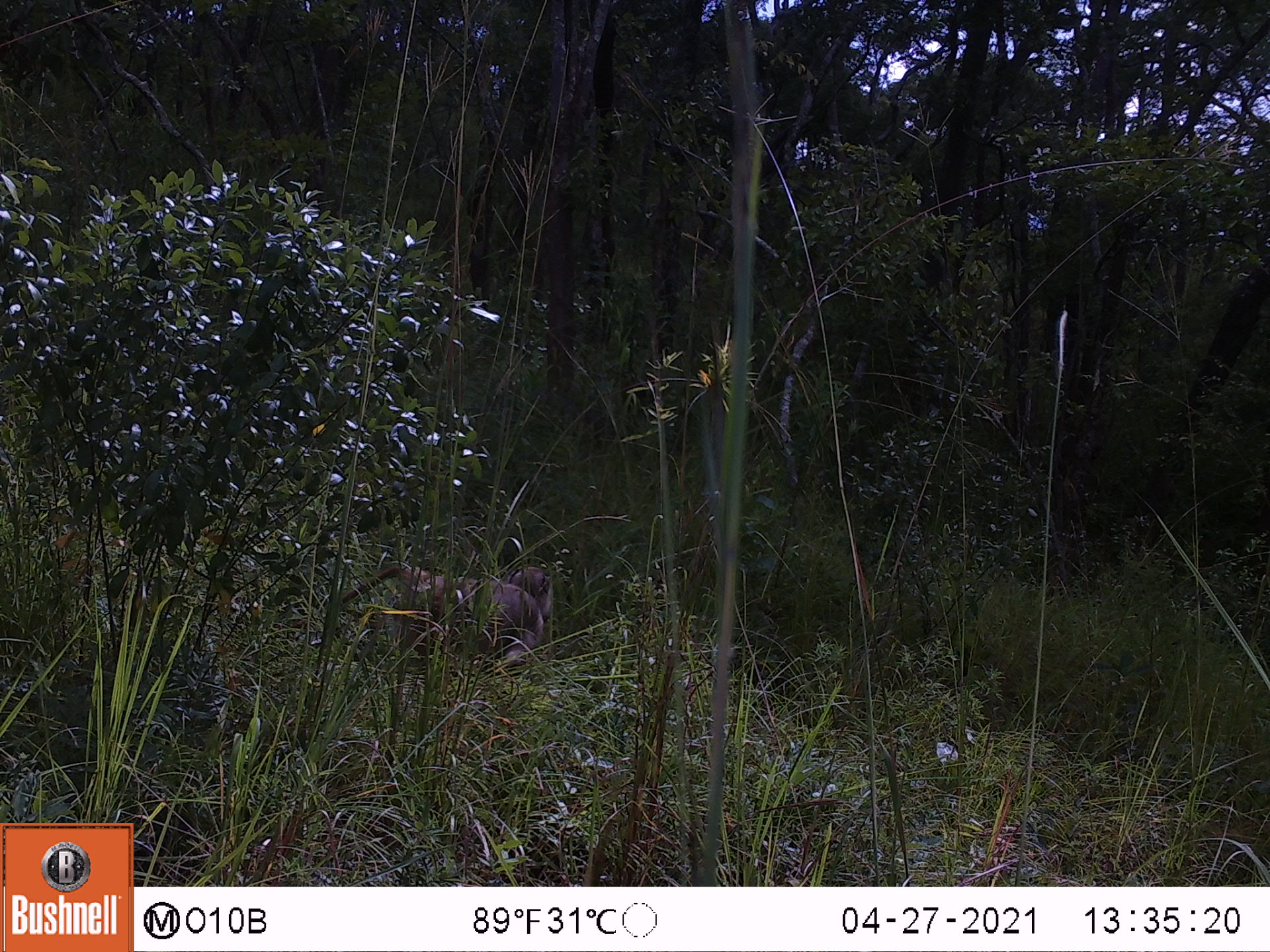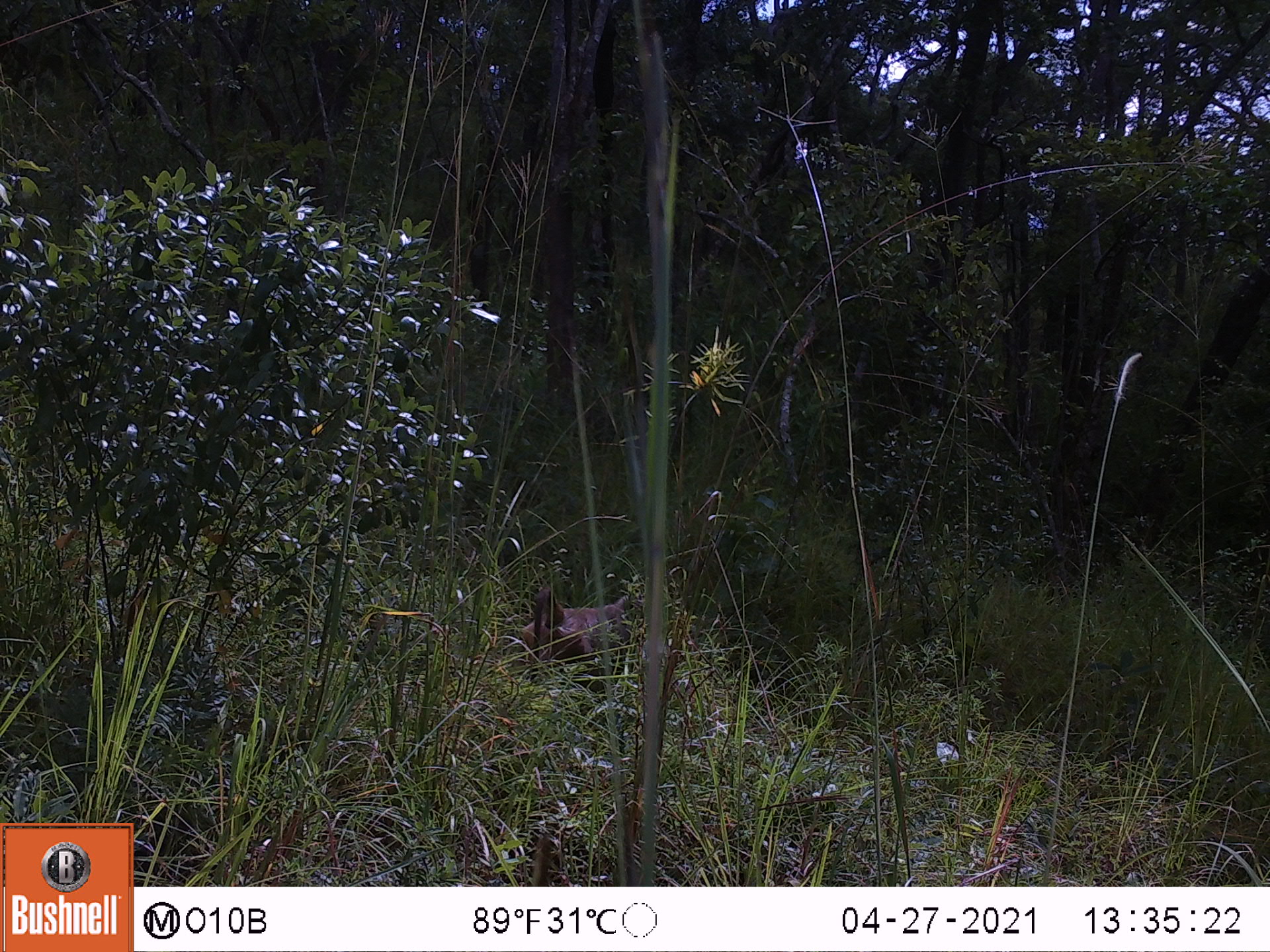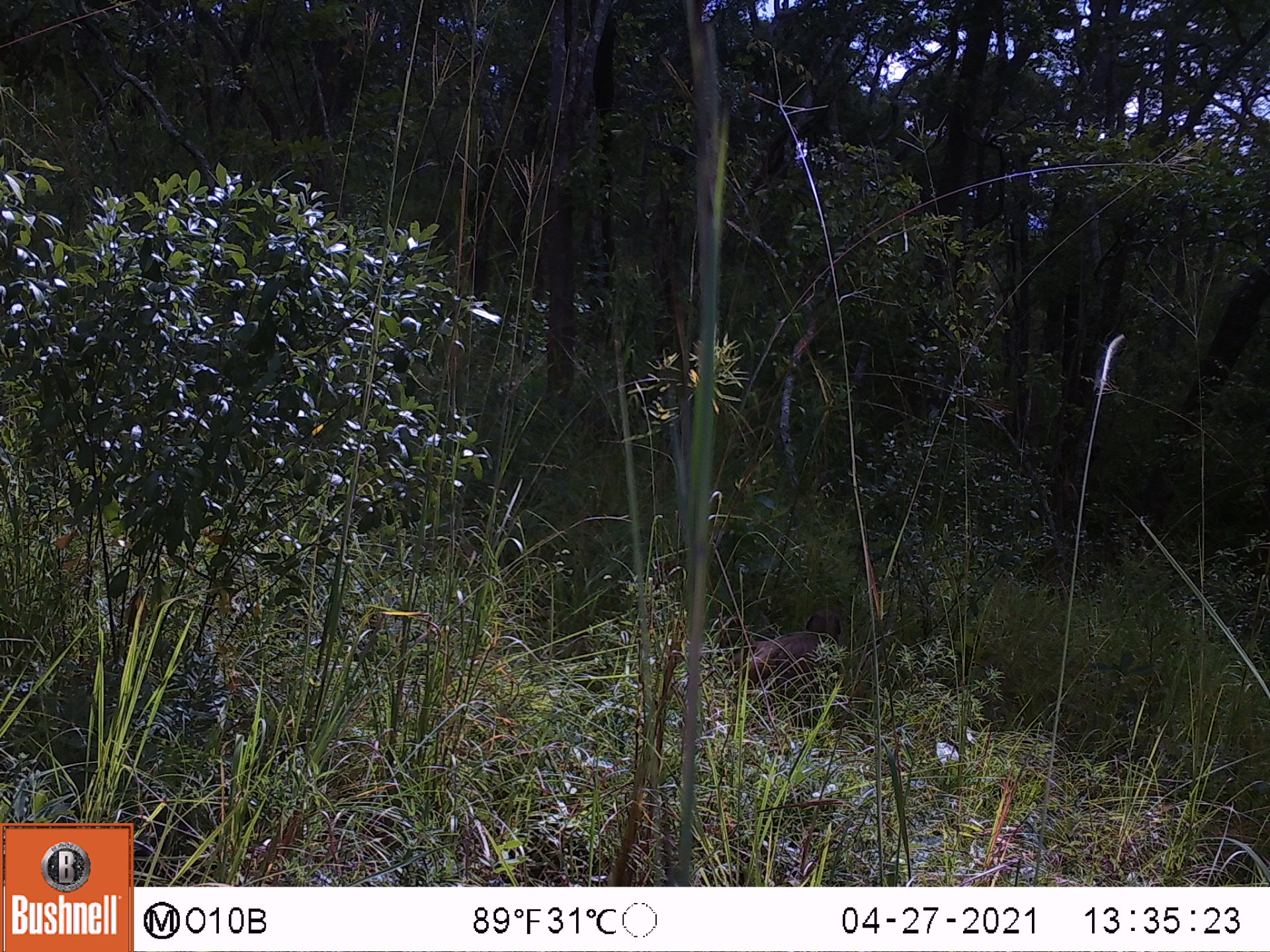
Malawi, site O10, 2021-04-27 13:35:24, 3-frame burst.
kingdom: Animalia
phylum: Chordata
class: Mammalia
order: Primates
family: Cercopithecidae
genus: Papio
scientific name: Papio cynocephalus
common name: yellow baboon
Yellow baboon (Papio cynocephalus), count 1.